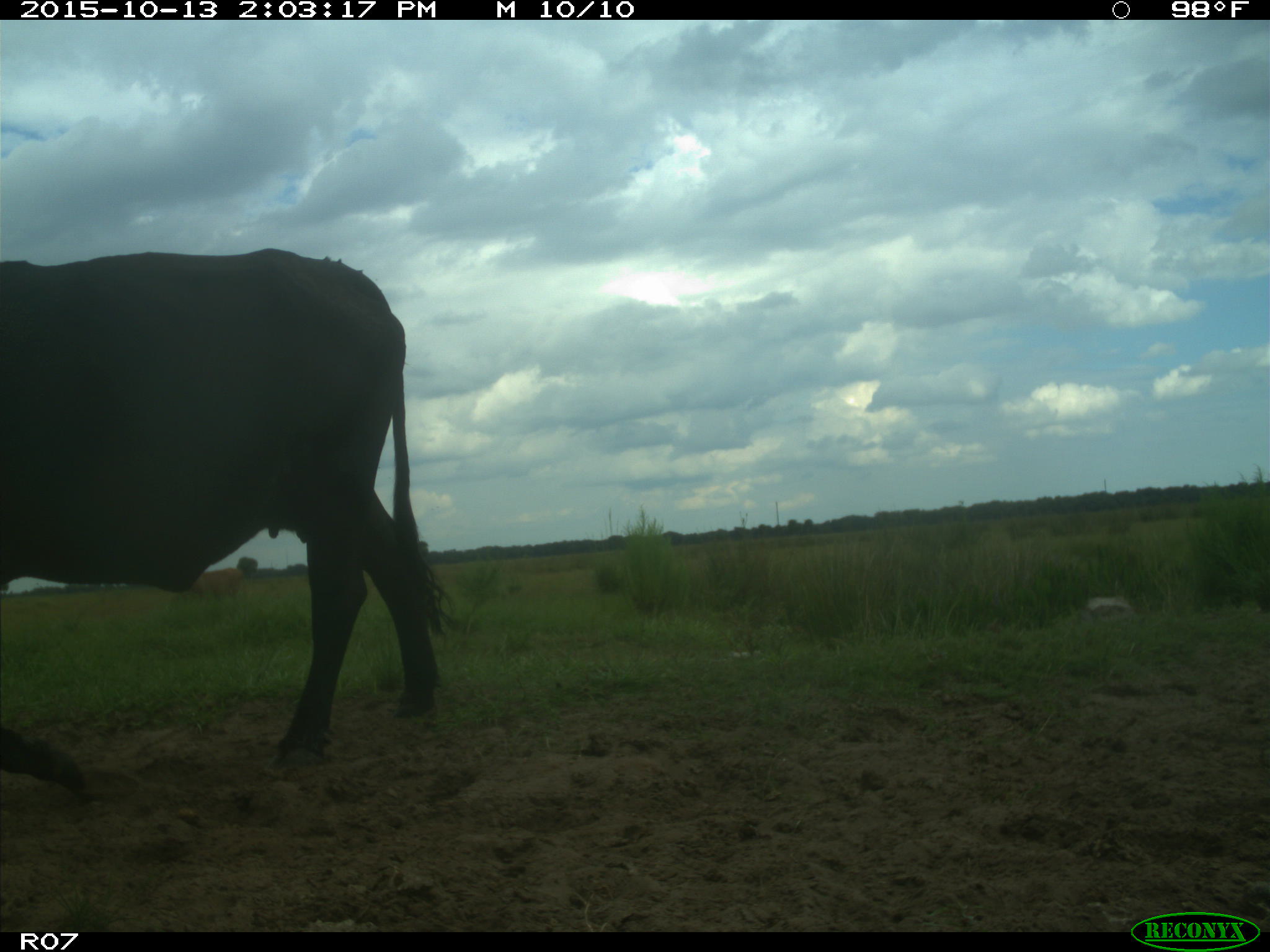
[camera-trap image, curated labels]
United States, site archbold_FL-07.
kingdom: Animalia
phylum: Chordata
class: Mammalia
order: Artiodactyla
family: Bovidae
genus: Bos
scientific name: Bos taurus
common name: domestic cow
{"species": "Bos taurus (domestic cow)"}